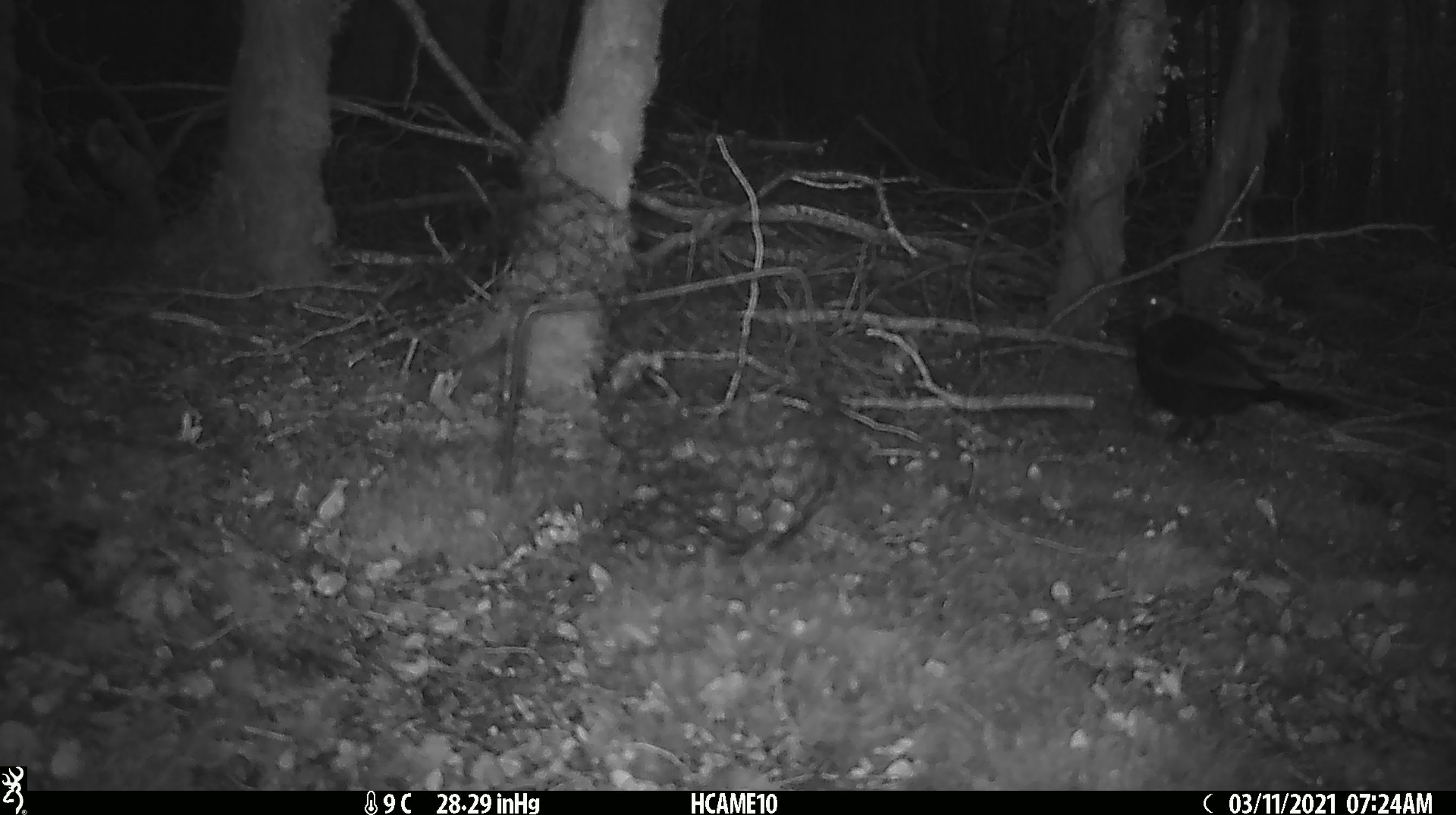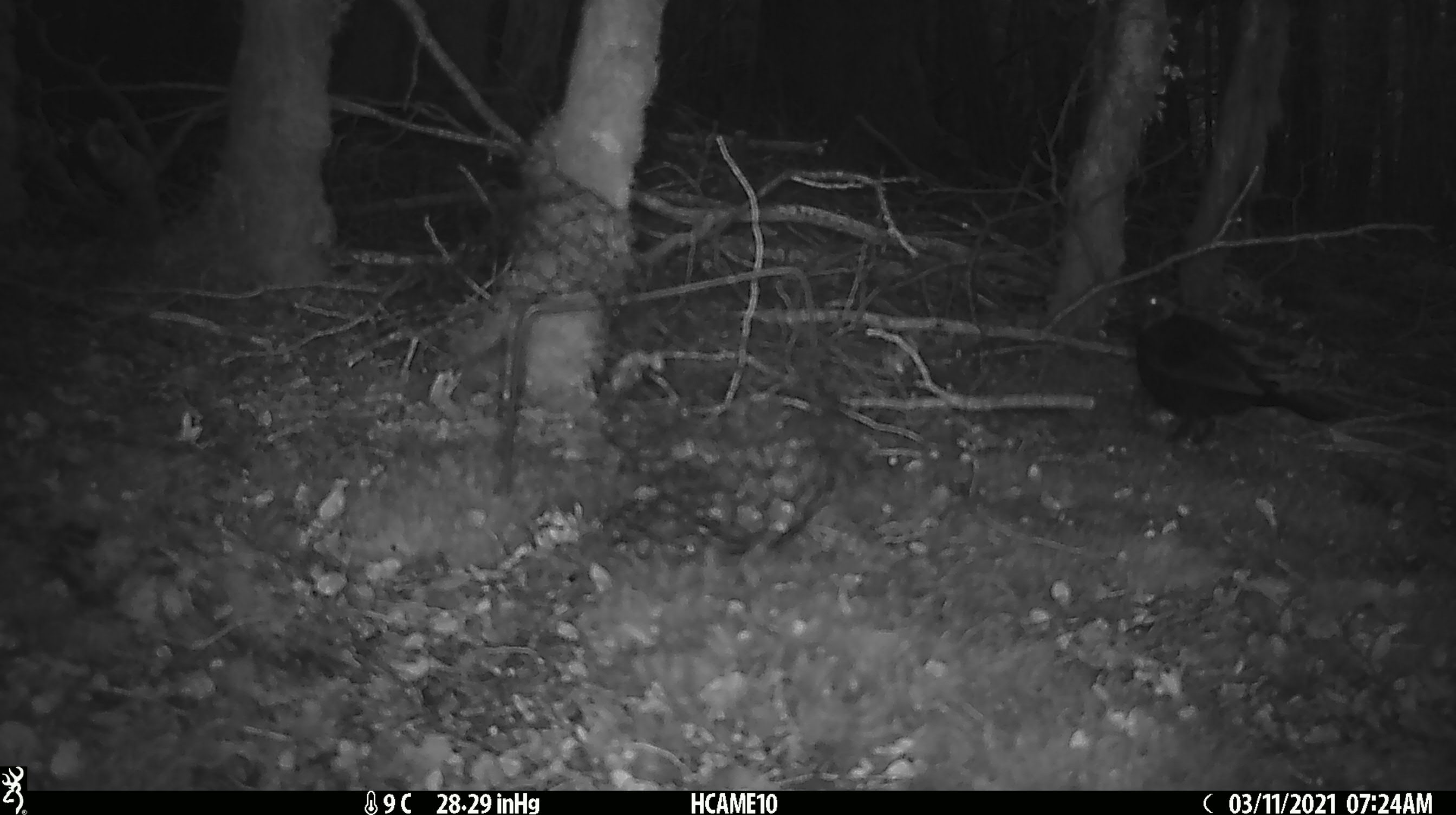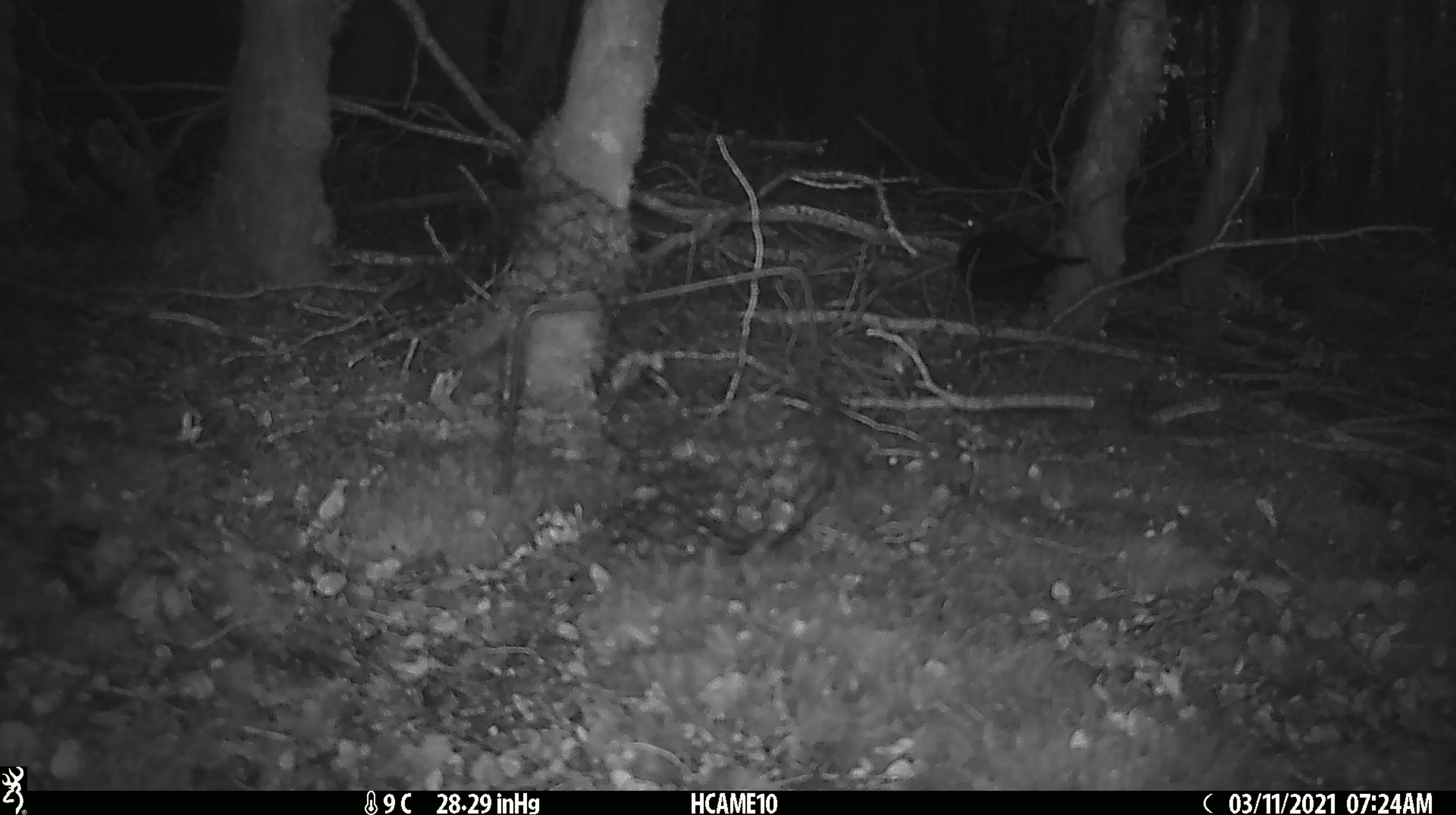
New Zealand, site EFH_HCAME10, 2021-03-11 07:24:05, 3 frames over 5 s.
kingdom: Animalia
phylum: Chordata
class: Aves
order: Passeriformes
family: Turdidae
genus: Turdus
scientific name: Turdus merula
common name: eurasian blackbird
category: blackbird